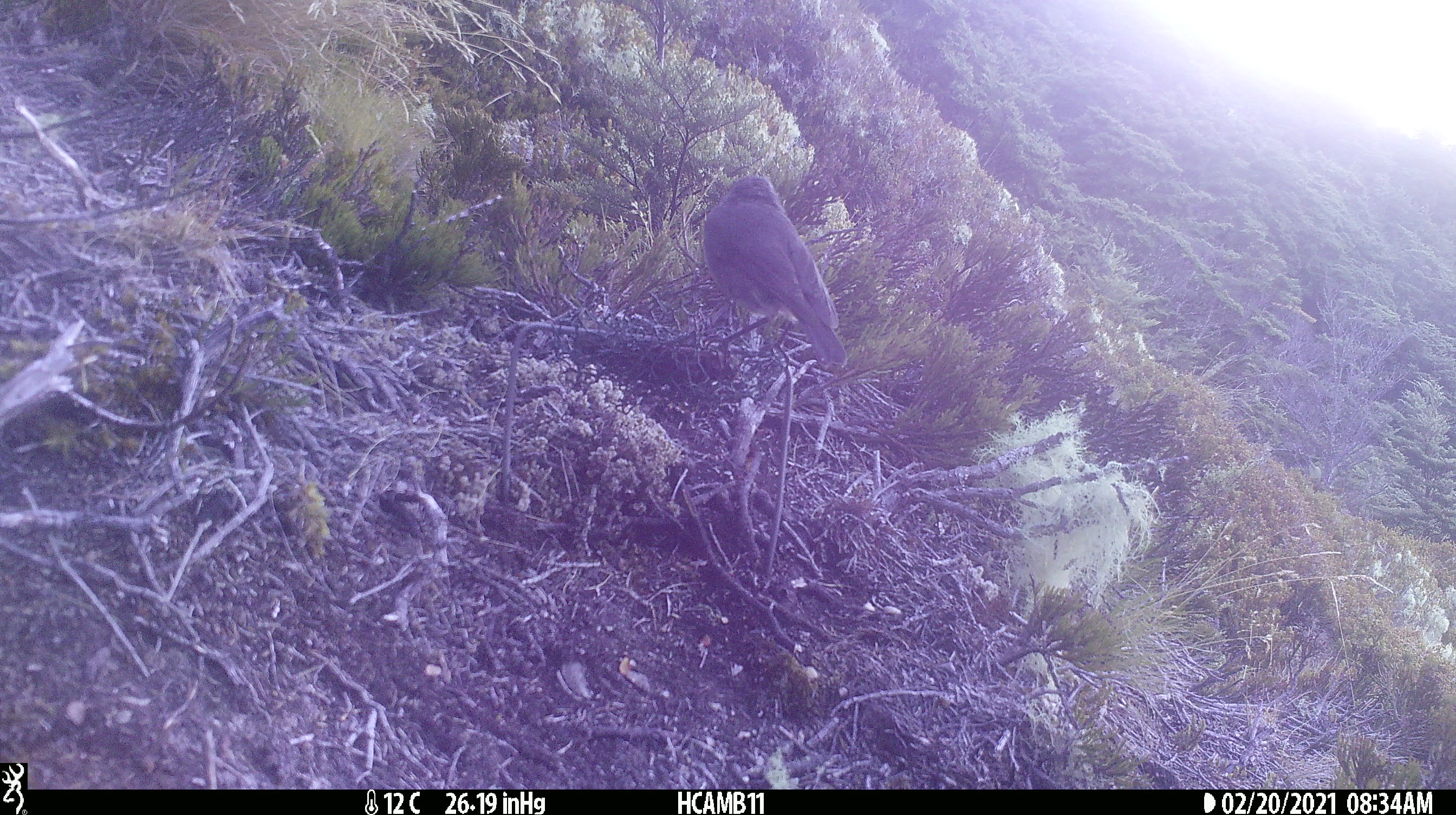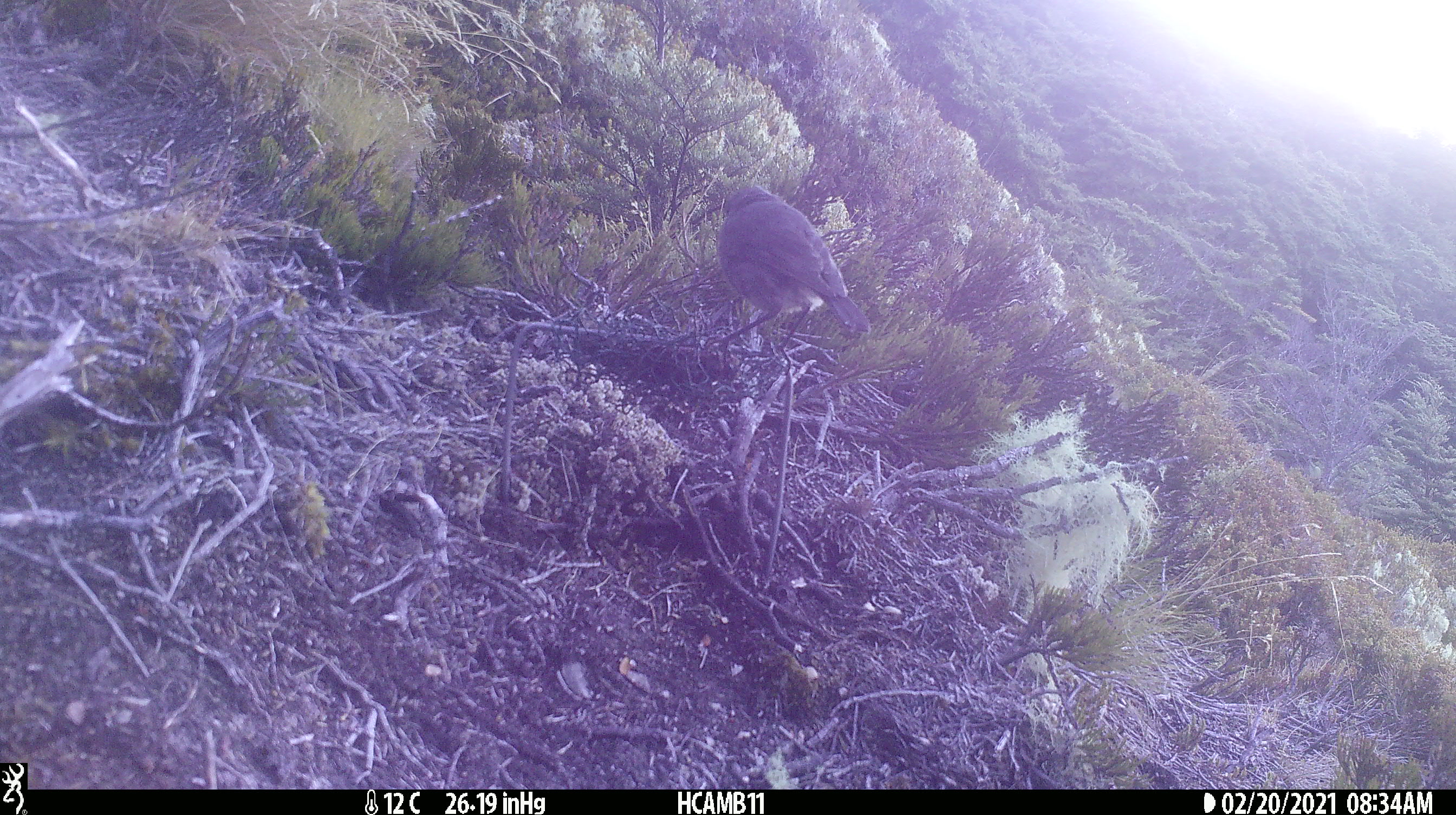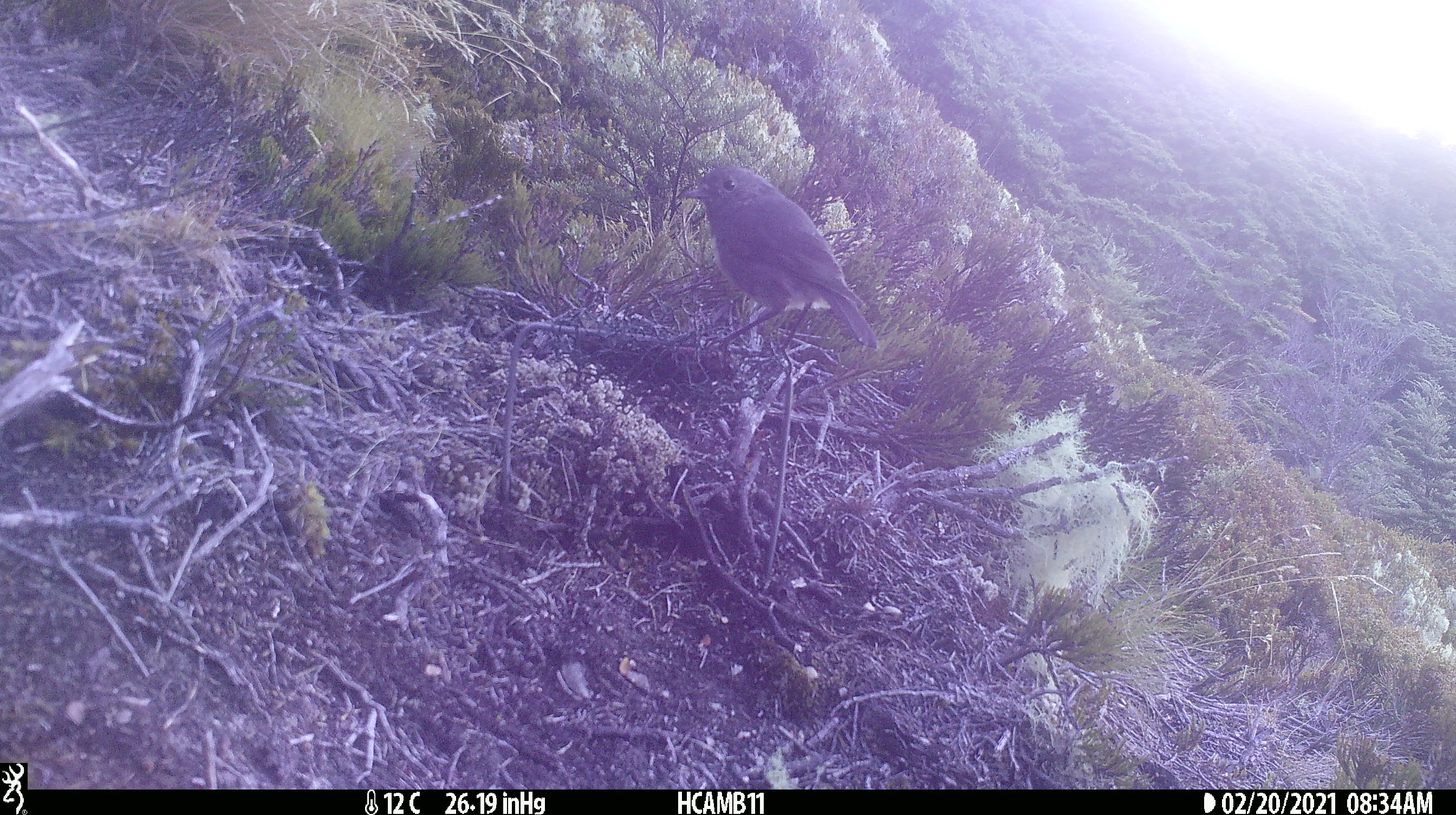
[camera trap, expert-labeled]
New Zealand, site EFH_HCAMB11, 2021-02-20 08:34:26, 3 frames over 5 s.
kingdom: Animalia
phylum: Chordata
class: Aves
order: Passeriformes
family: Petroicidae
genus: Petroica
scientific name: Petroica australis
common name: new zealand robin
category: robin